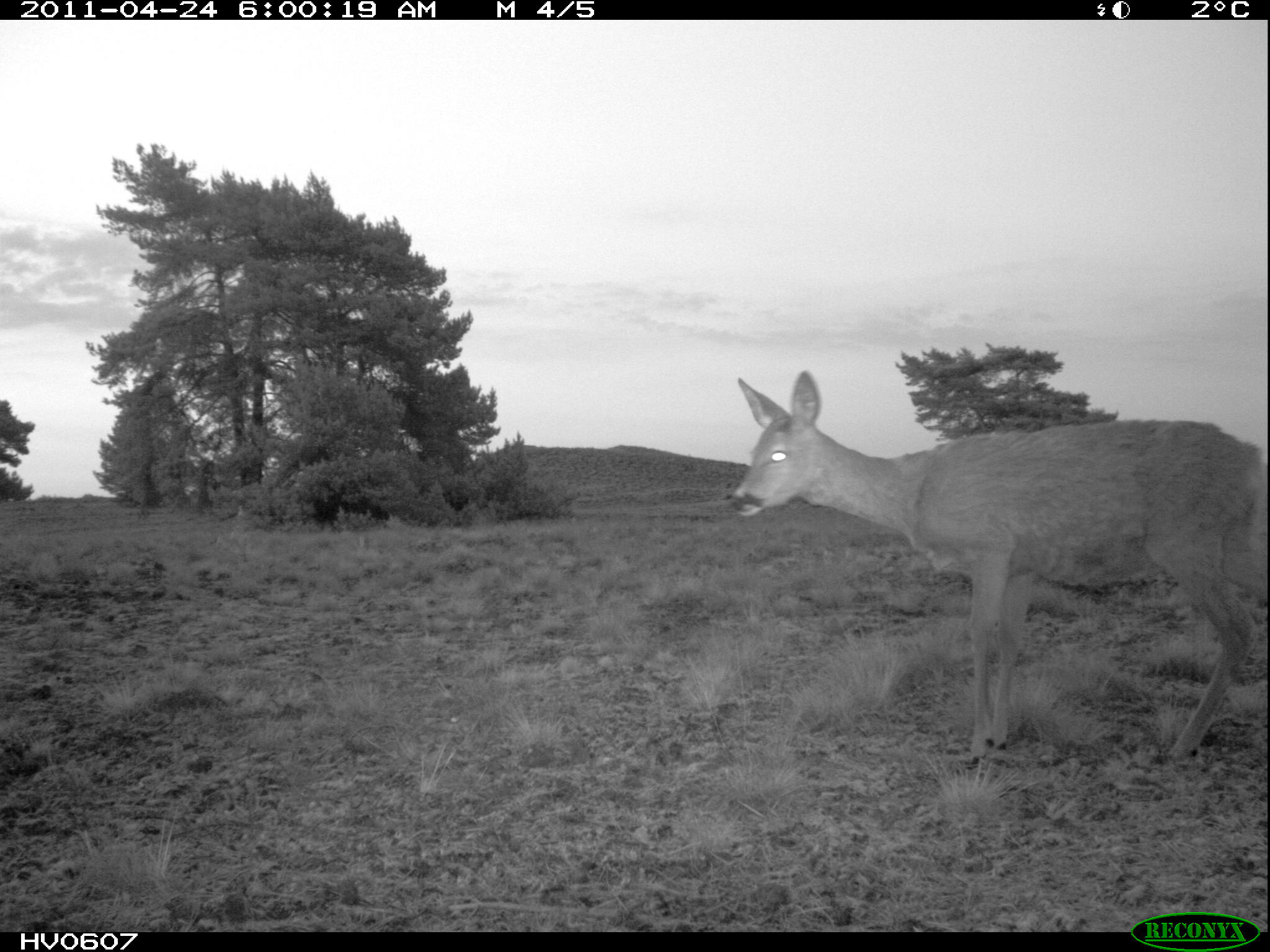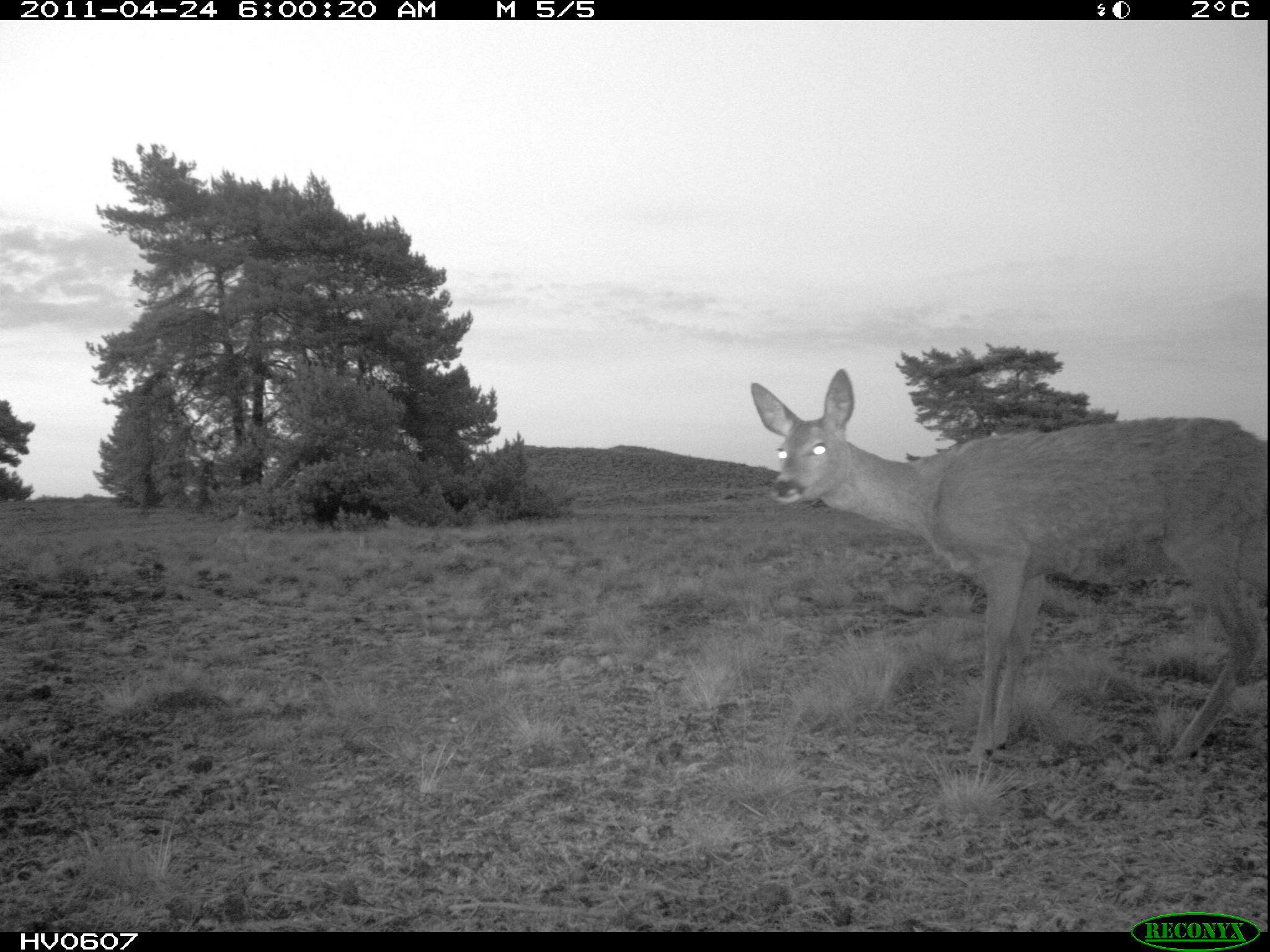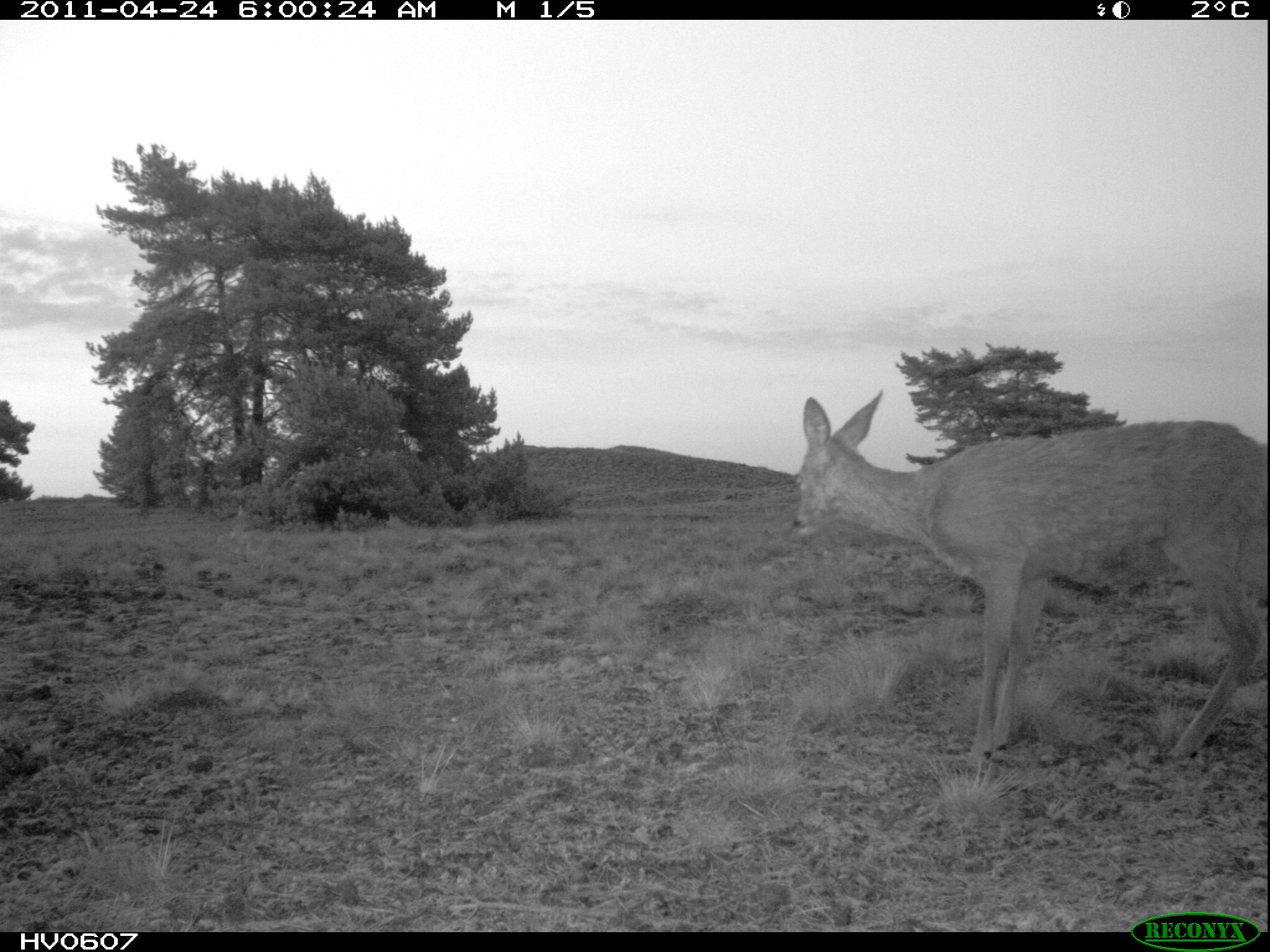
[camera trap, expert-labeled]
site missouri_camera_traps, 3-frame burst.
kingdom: Animalia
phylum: Chordata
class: Mammalia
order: Artiodactyla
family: Cervidae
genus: Capreolus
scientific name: Capreolus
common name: roe deer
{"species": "roe deer (Capreolus)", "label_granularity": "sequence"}